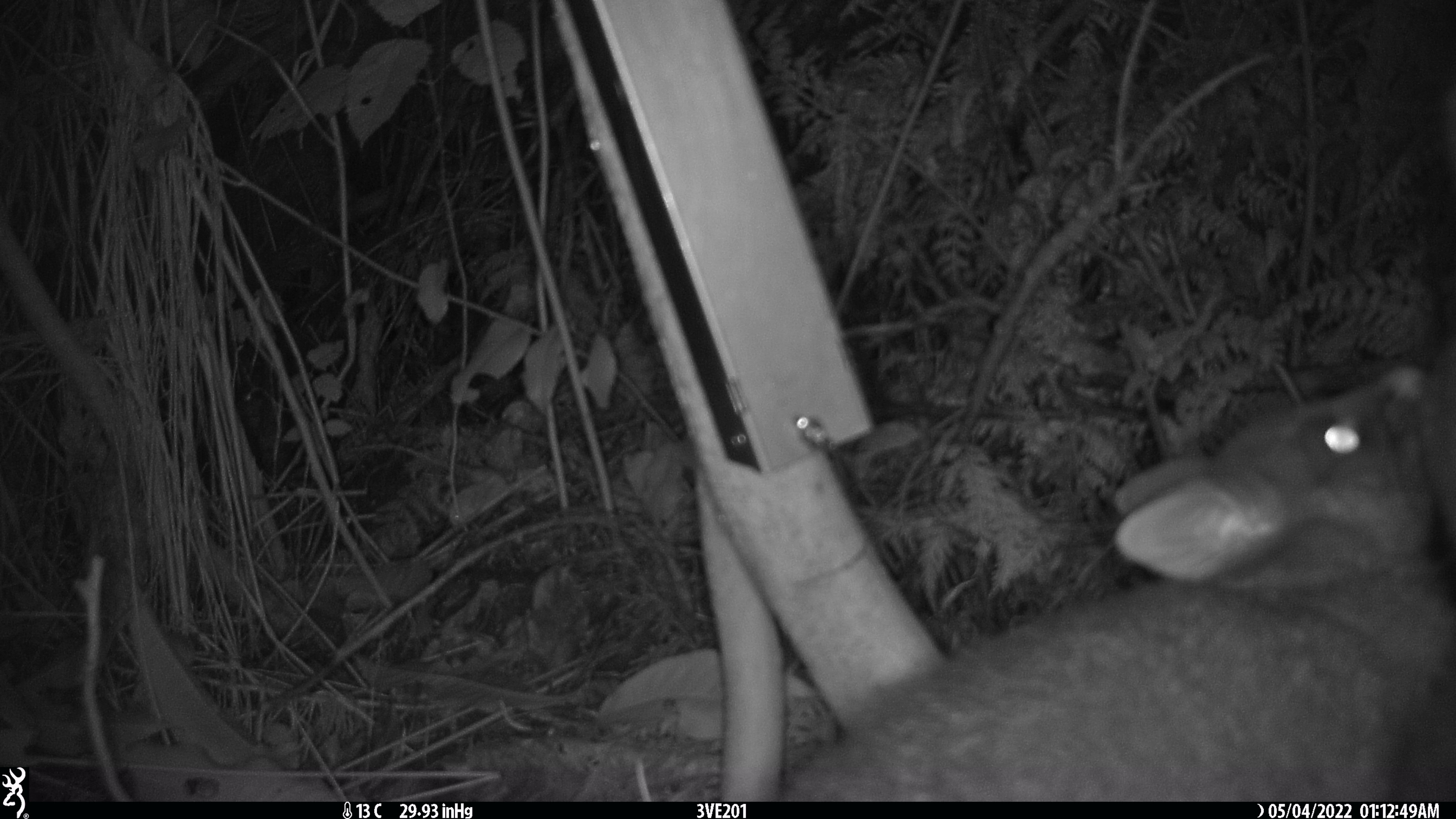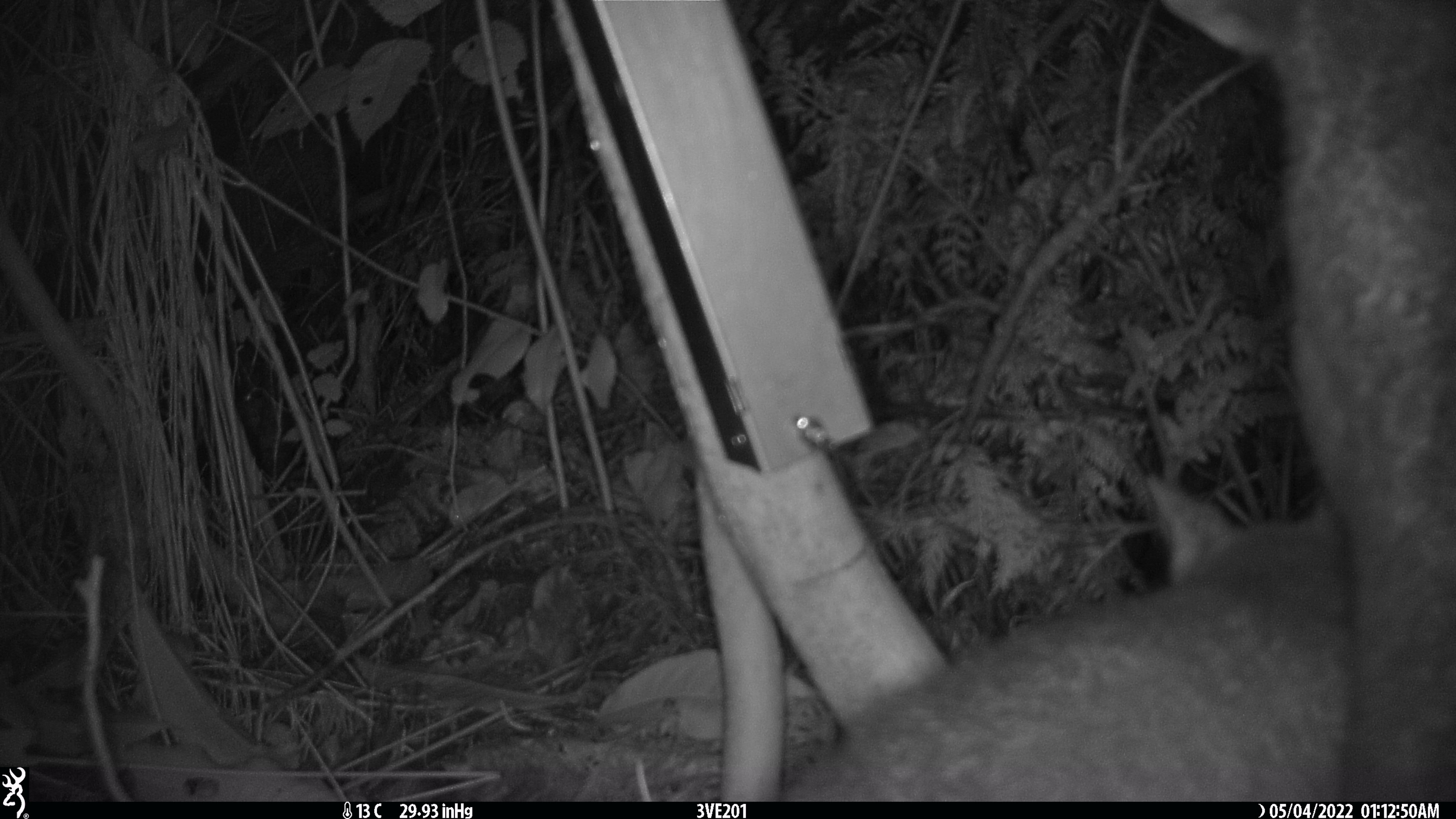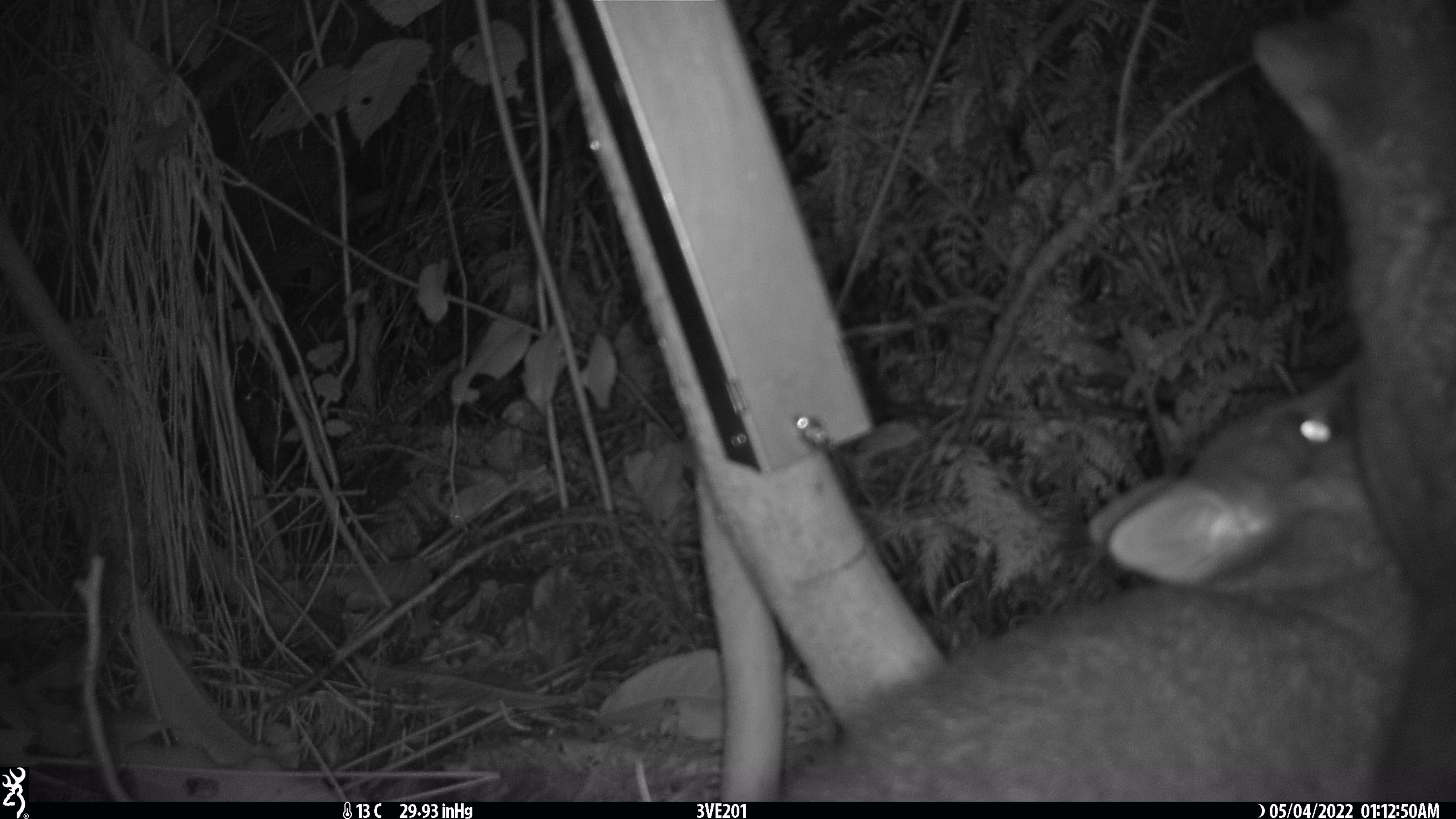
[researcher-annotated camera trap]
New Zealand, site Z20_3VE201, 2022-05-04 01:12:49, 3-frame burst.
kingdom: Animalia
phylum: Chordata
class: Mammalia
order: Diprotodontia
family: Phalangeridae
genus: Trichosurus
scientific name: Trichosurus vulpecula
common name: common brushtail possum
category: possum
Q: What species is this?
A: Possum (common brushtail possum) (Trichosurus vulpecula).